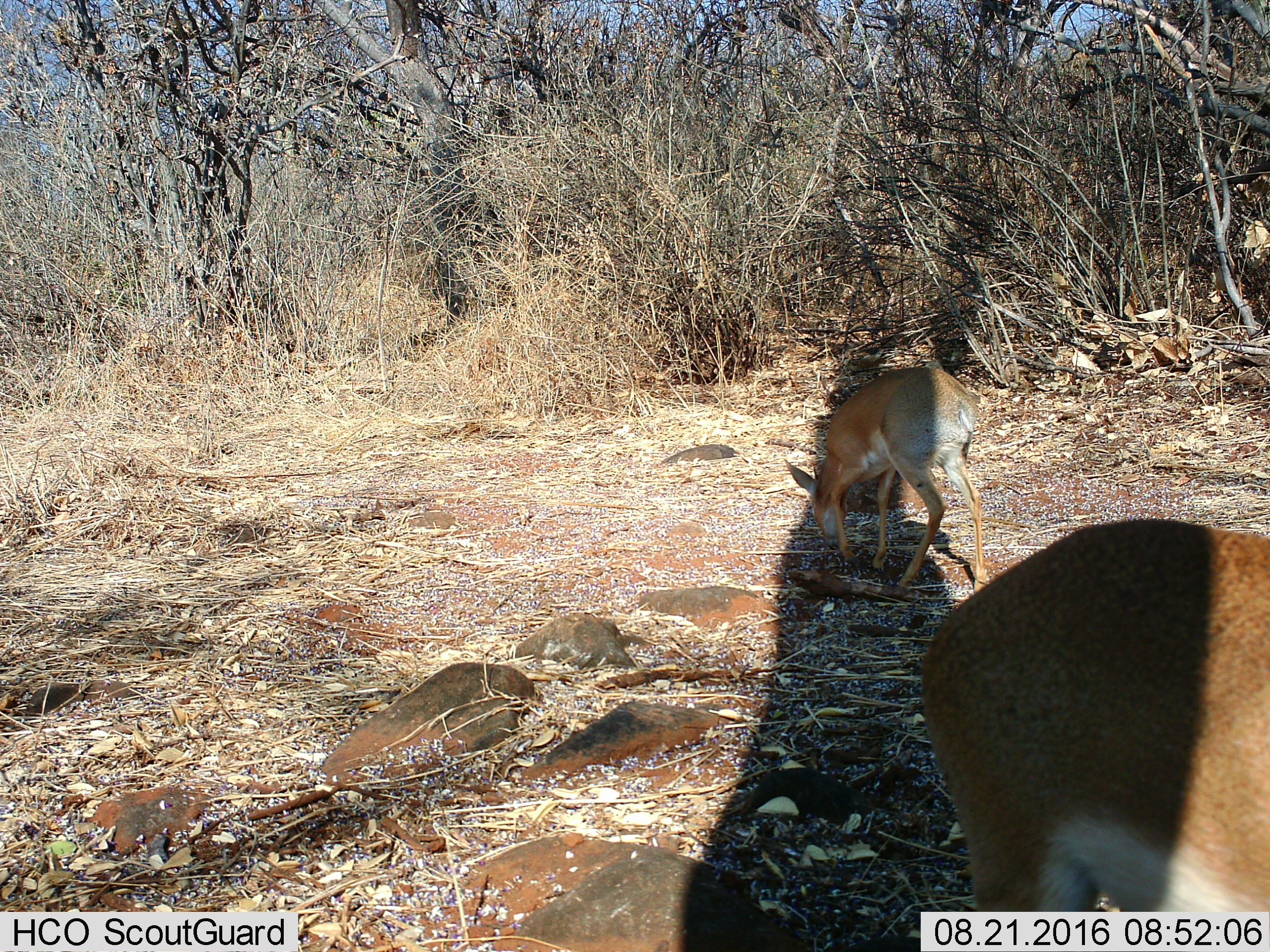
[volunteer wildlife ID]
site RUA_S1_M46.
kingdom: Animalia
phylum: Chordata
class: Mammalia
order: Artiodactyla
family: Bovidae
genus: Madoqua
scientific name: Madoqua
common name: dik-dik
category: dikdik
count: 2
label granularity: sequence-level